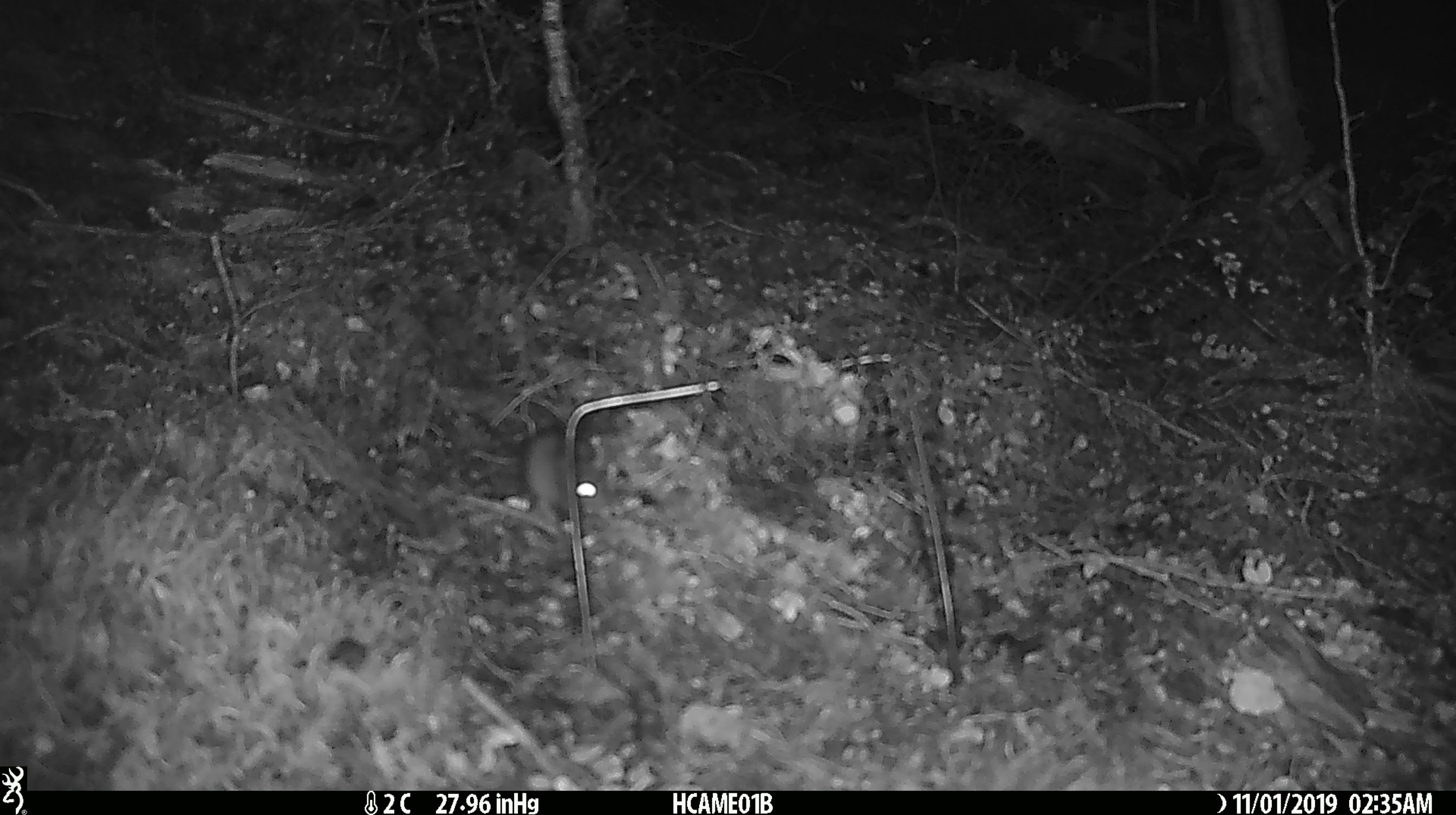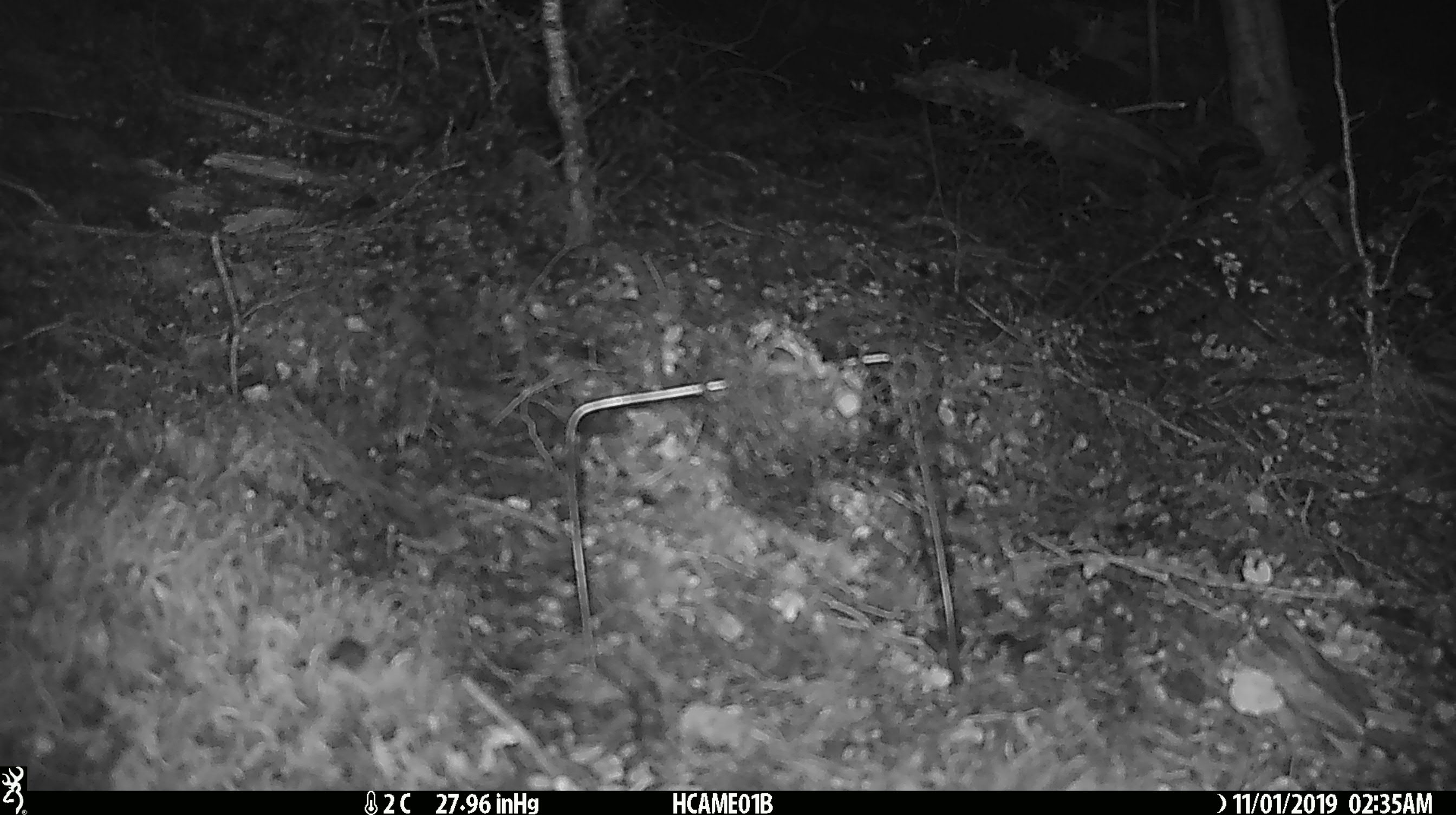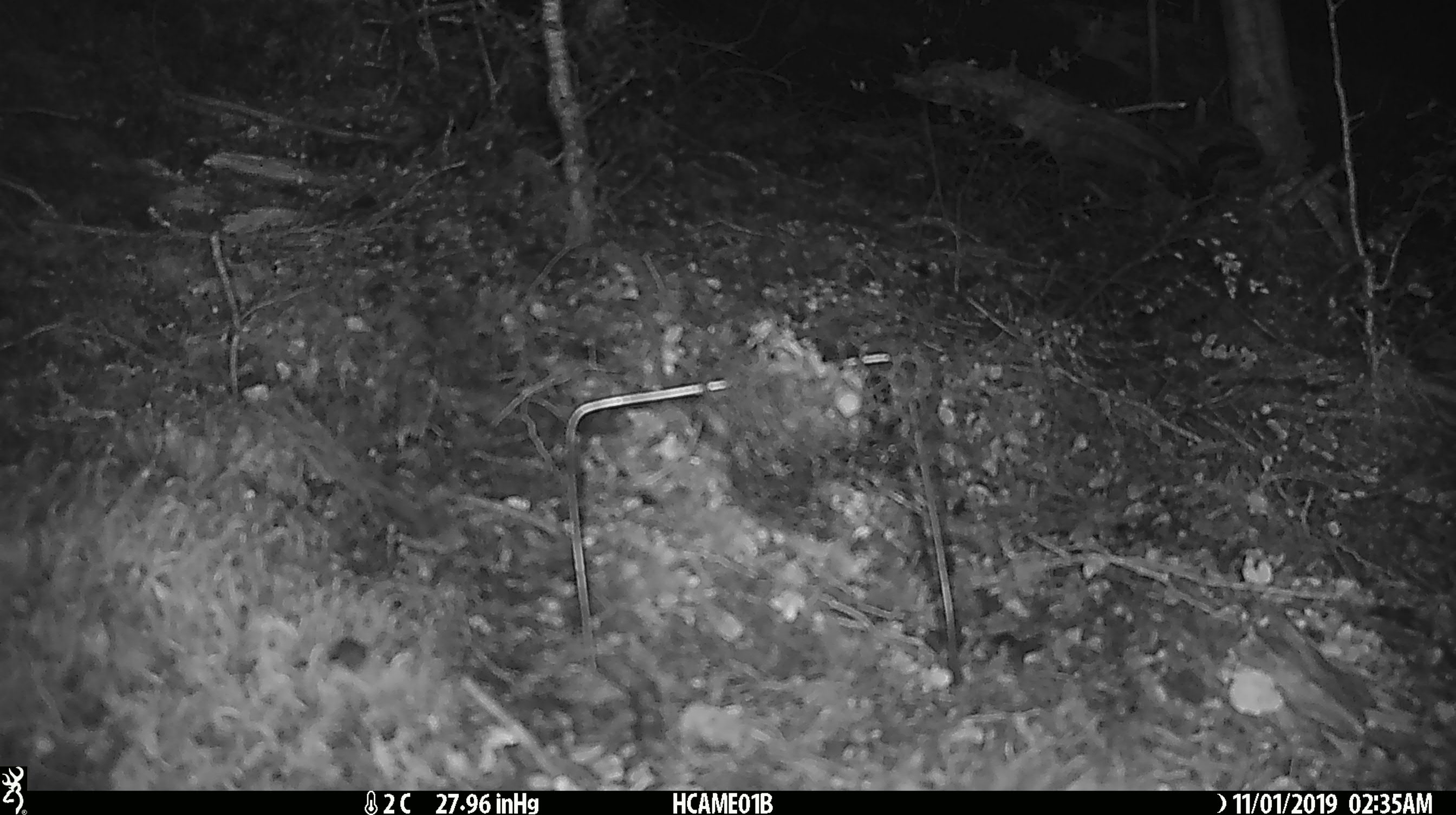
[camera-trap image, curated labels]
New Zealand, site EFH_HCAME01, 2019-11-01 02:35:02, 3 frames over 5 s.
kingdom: Animalia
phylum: Chordata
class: Mammalia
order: Rodentia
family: Muridae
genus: Mus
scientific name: Mus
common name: mouse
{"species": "mouse (Mus)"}